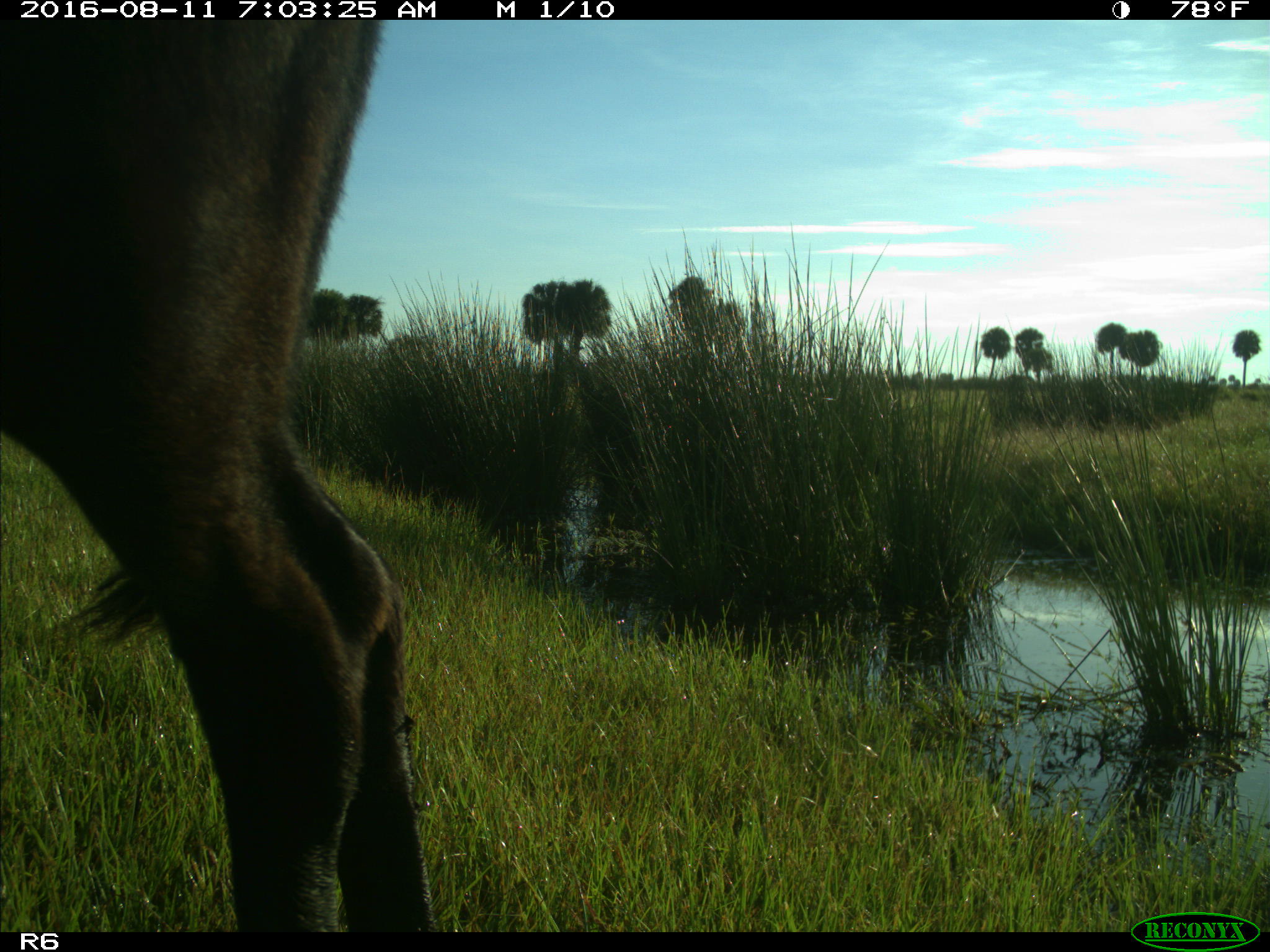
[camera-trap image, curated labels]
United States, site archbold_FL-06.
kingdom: Animalia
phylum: Chordata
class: Mammalia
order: Artiodactyla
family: Bovidae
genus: Bos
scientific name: Bos taurus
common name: domestic cow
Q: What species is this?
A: Bos taurus (domestic cow).